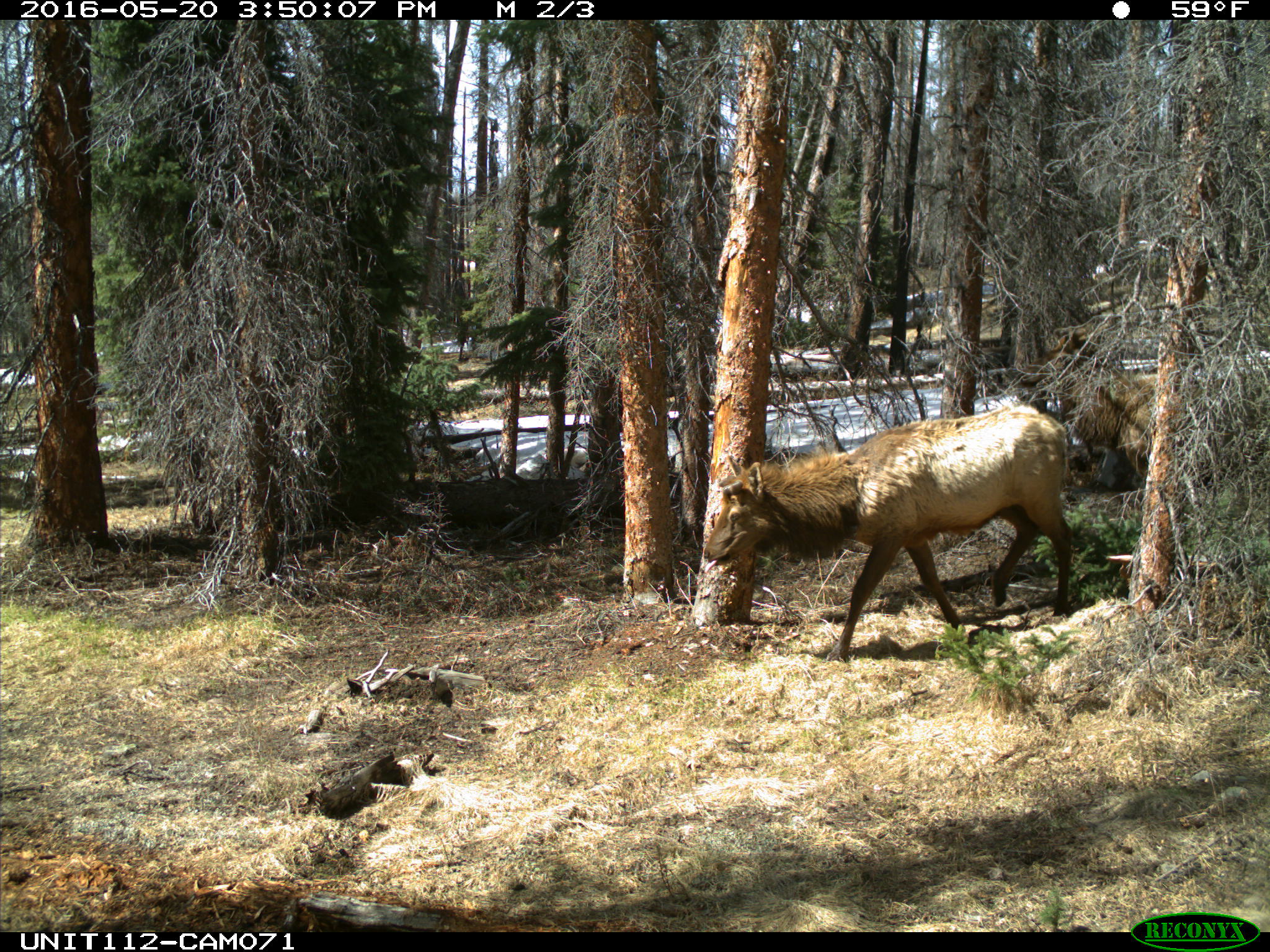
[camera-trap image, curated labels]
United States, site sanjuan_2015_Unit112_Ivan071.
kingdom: Animalia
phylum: Chordata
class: Mammalia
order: Artiodactyla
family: Cervidae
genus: Cervus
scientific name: Cervus elaphus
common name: red deer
Cervus elaphus (red deer).